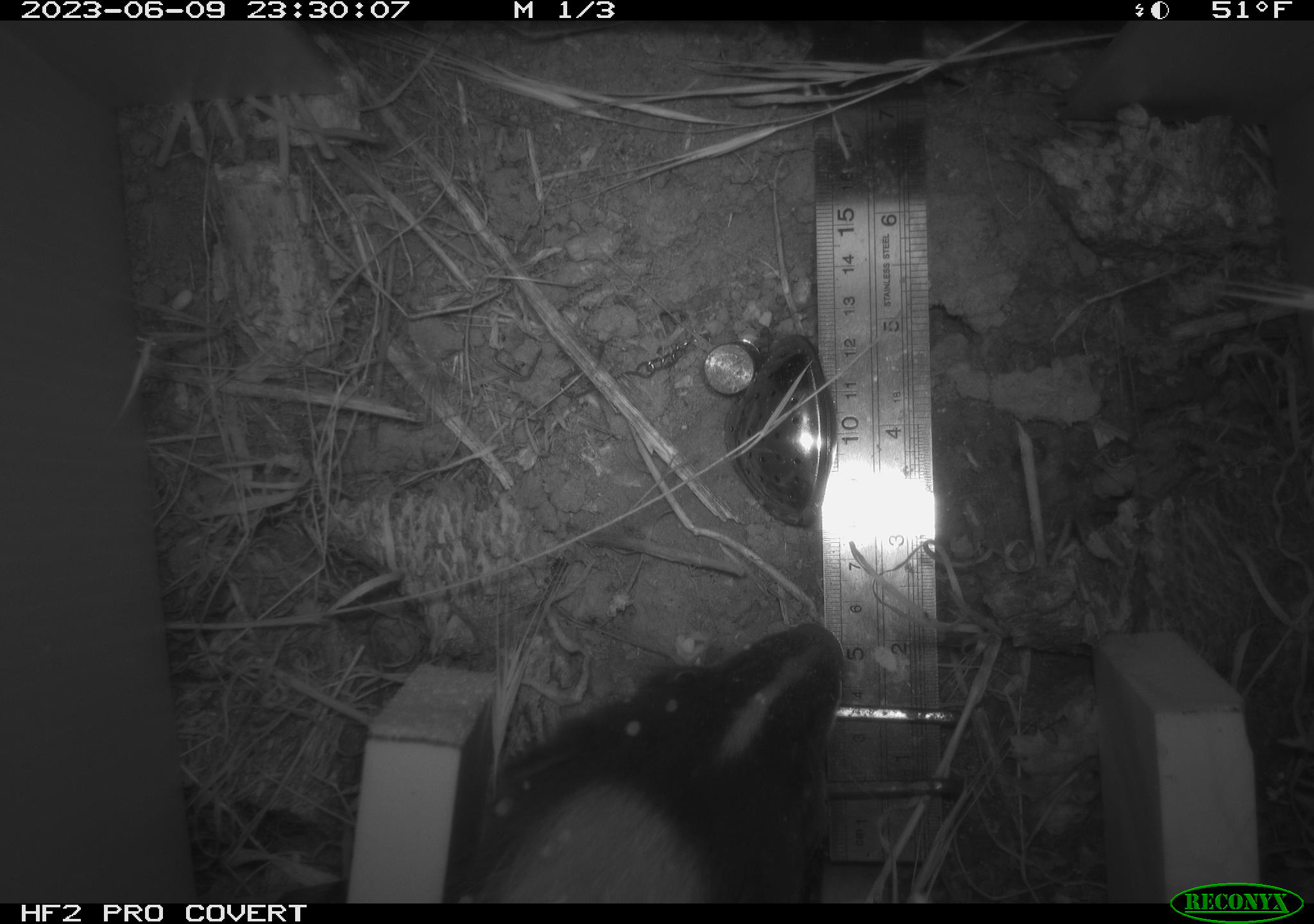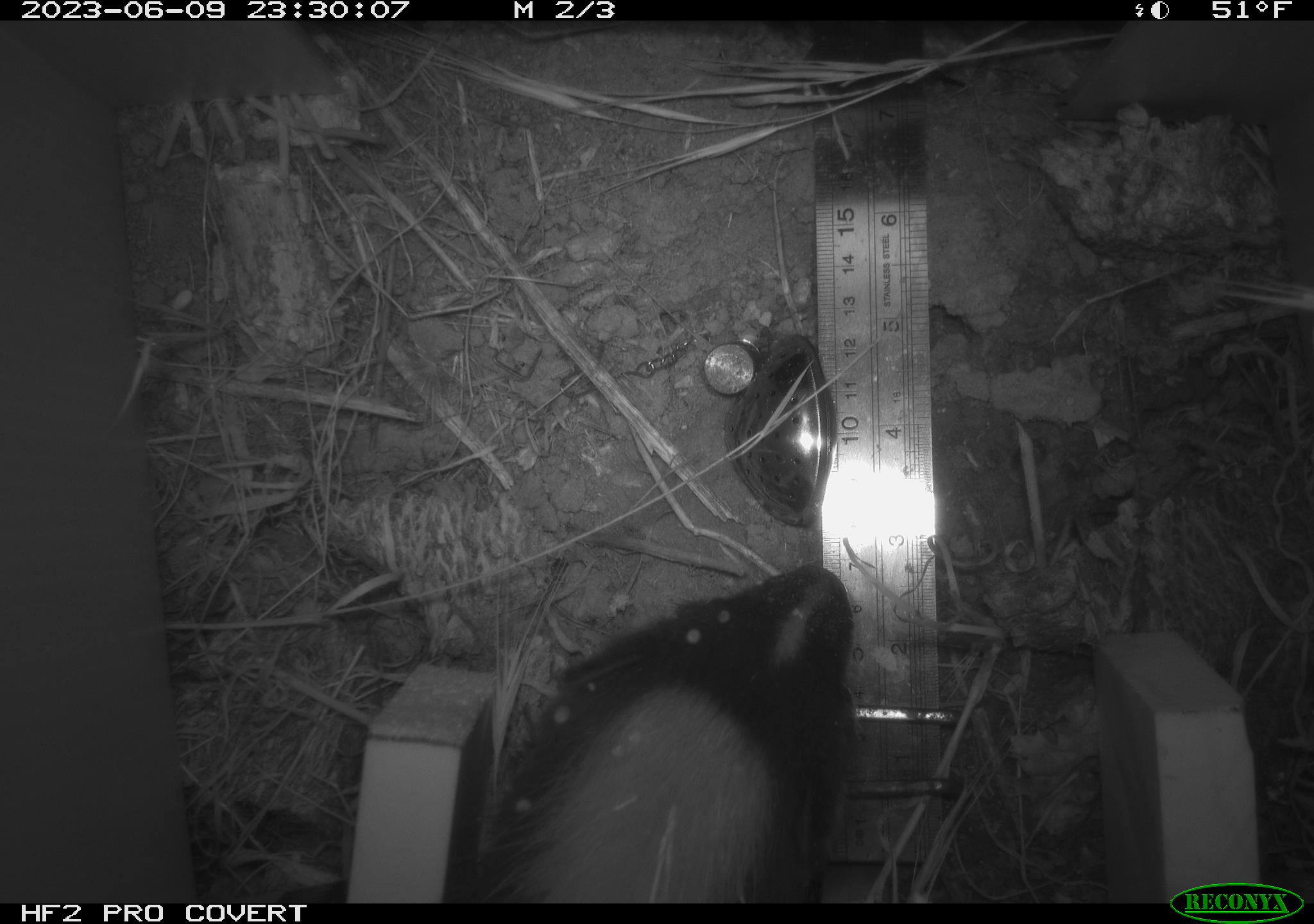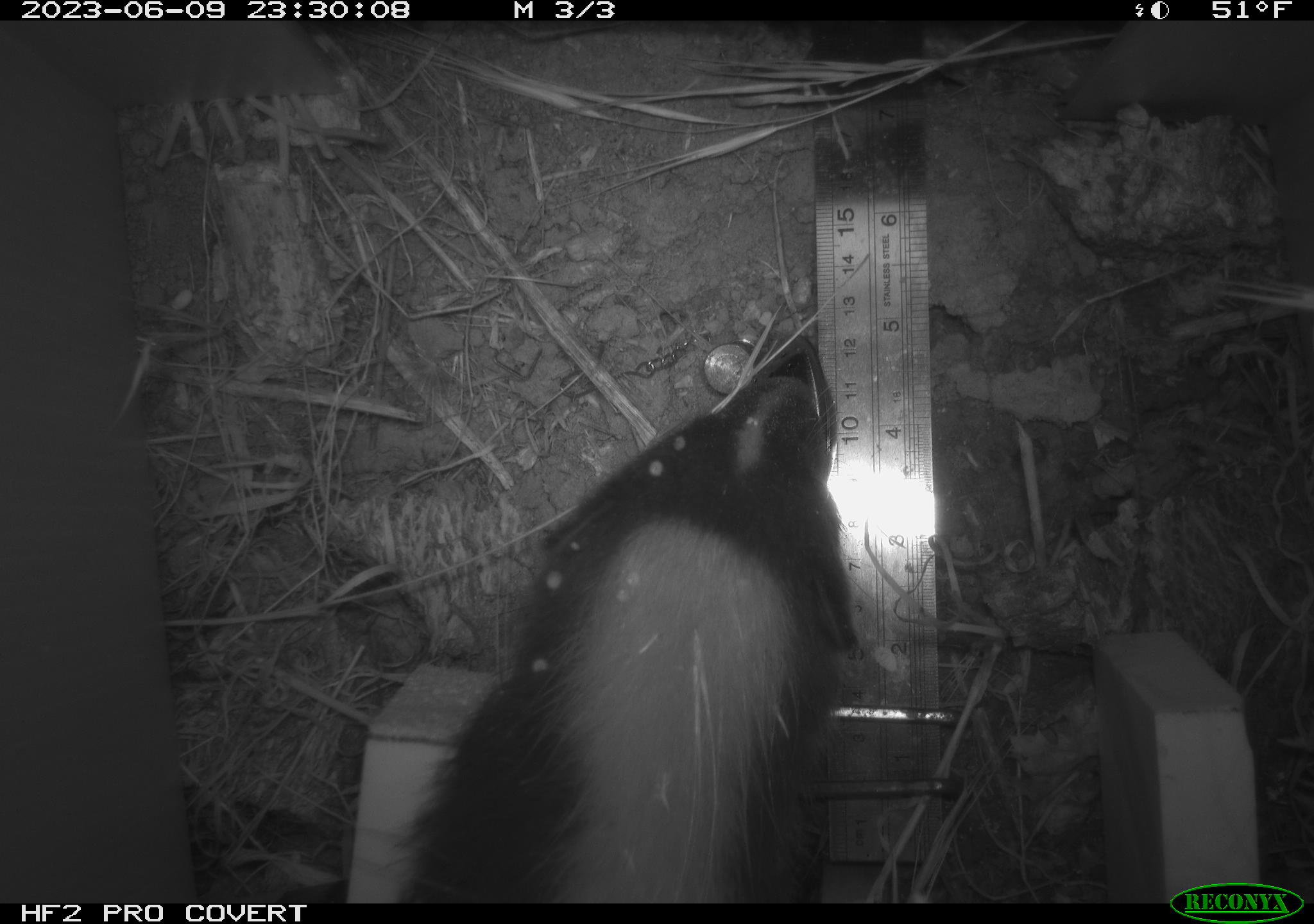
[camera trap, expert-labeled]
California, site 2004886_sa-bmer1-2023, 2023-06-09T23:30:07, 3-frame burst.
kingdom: Animalia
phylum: Chordata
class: Mammalia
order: Carnivora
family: Mephitidae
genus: Mephitis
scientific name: Mephitis mephitis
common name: striped skunk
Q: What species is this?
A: Striped skunk (Mephitis mephitis).